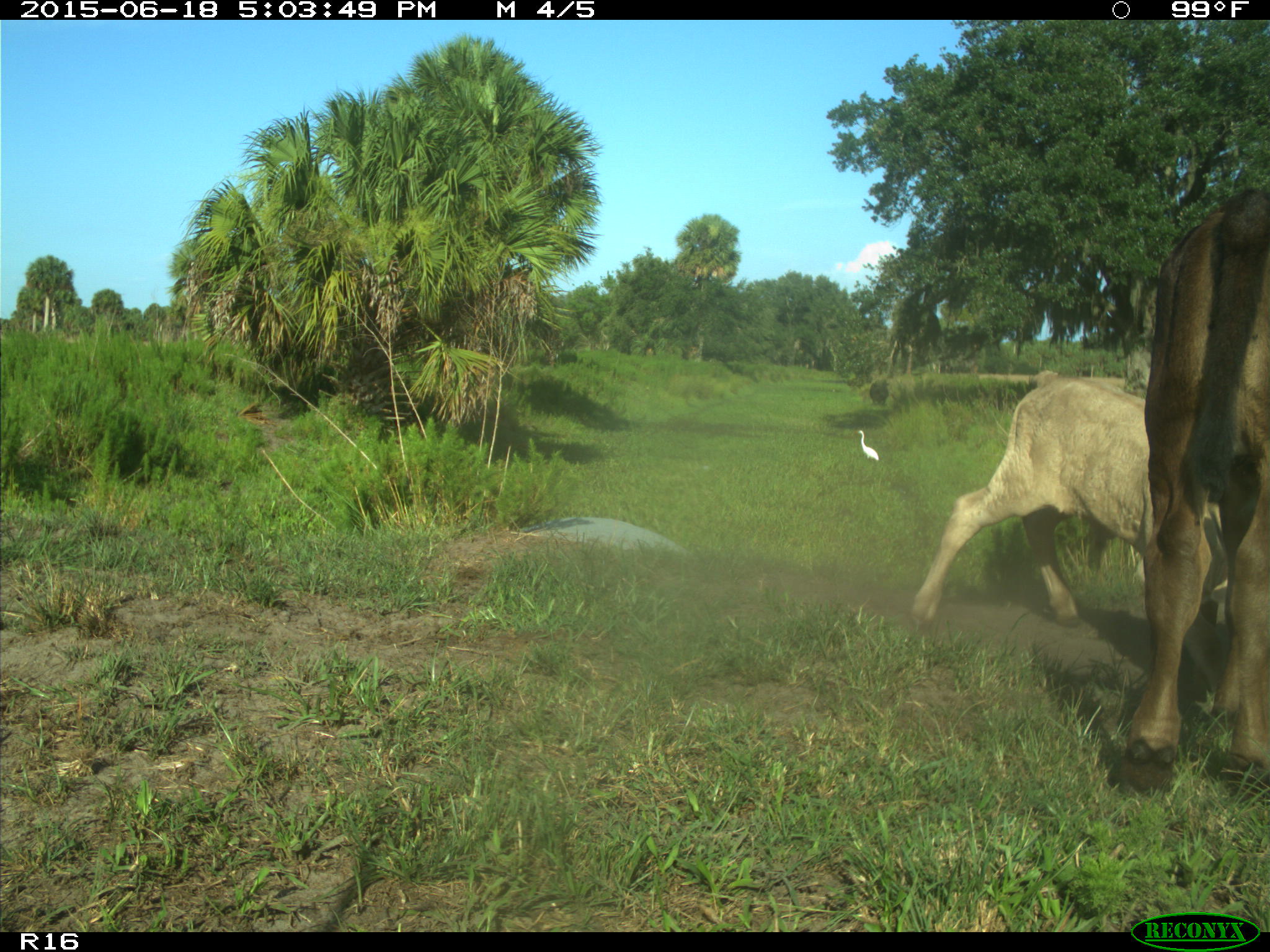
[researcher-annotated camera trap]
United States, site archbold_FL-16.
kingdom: Animalia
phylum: Chordata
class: Mammalia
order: Artiodactyla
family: Bovidae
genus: Bos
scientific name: Bos taurus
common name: domestic cow